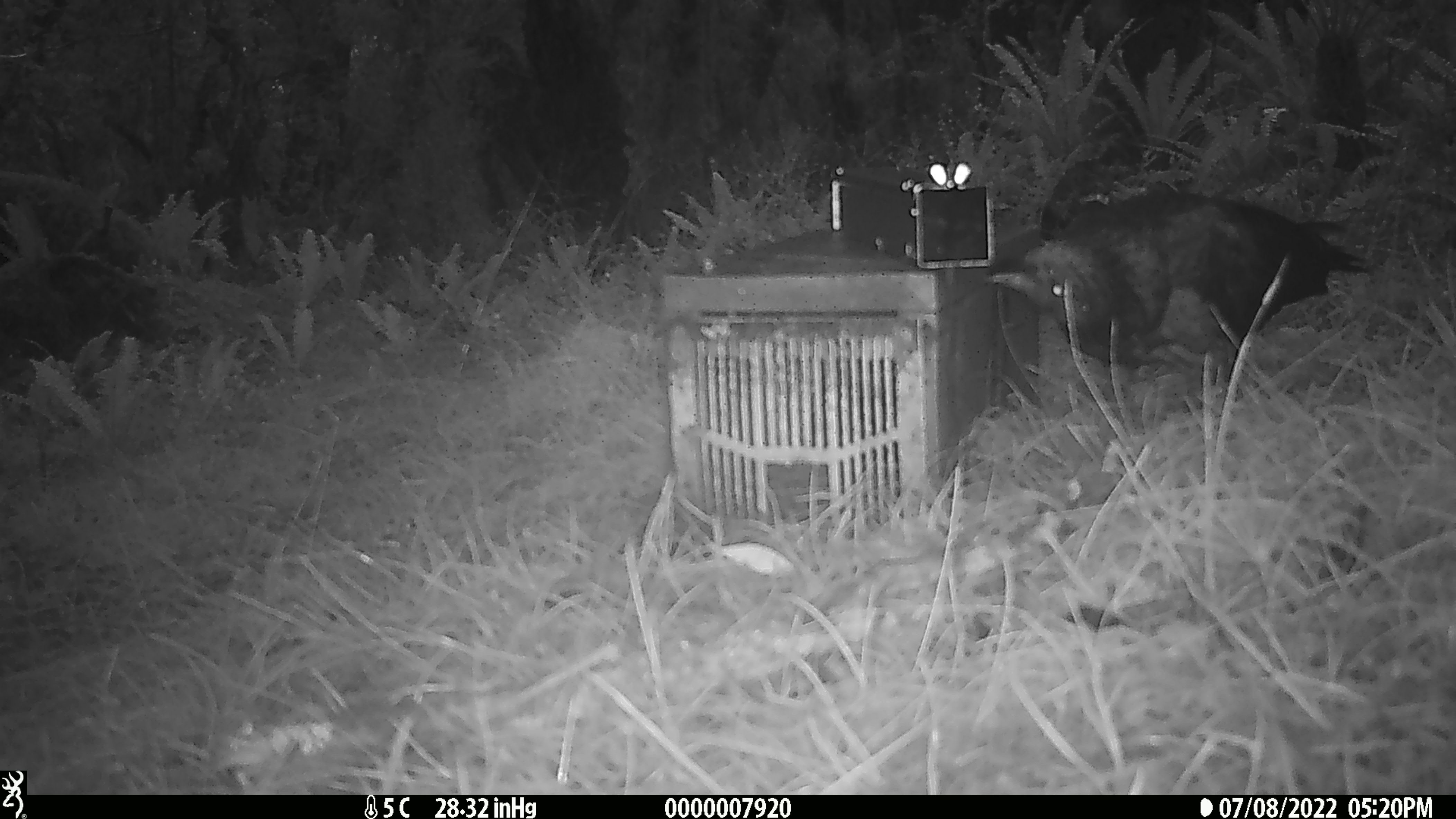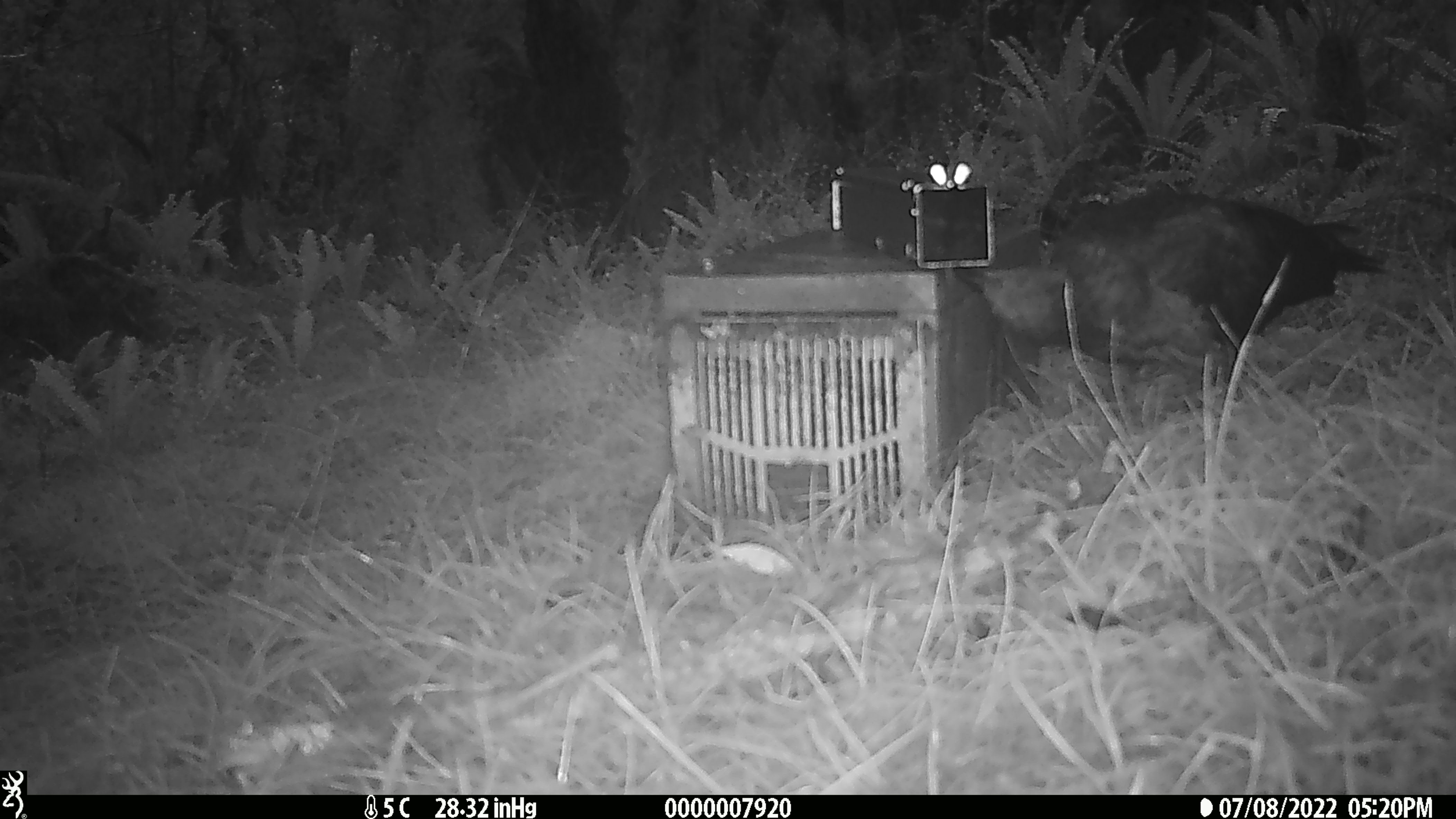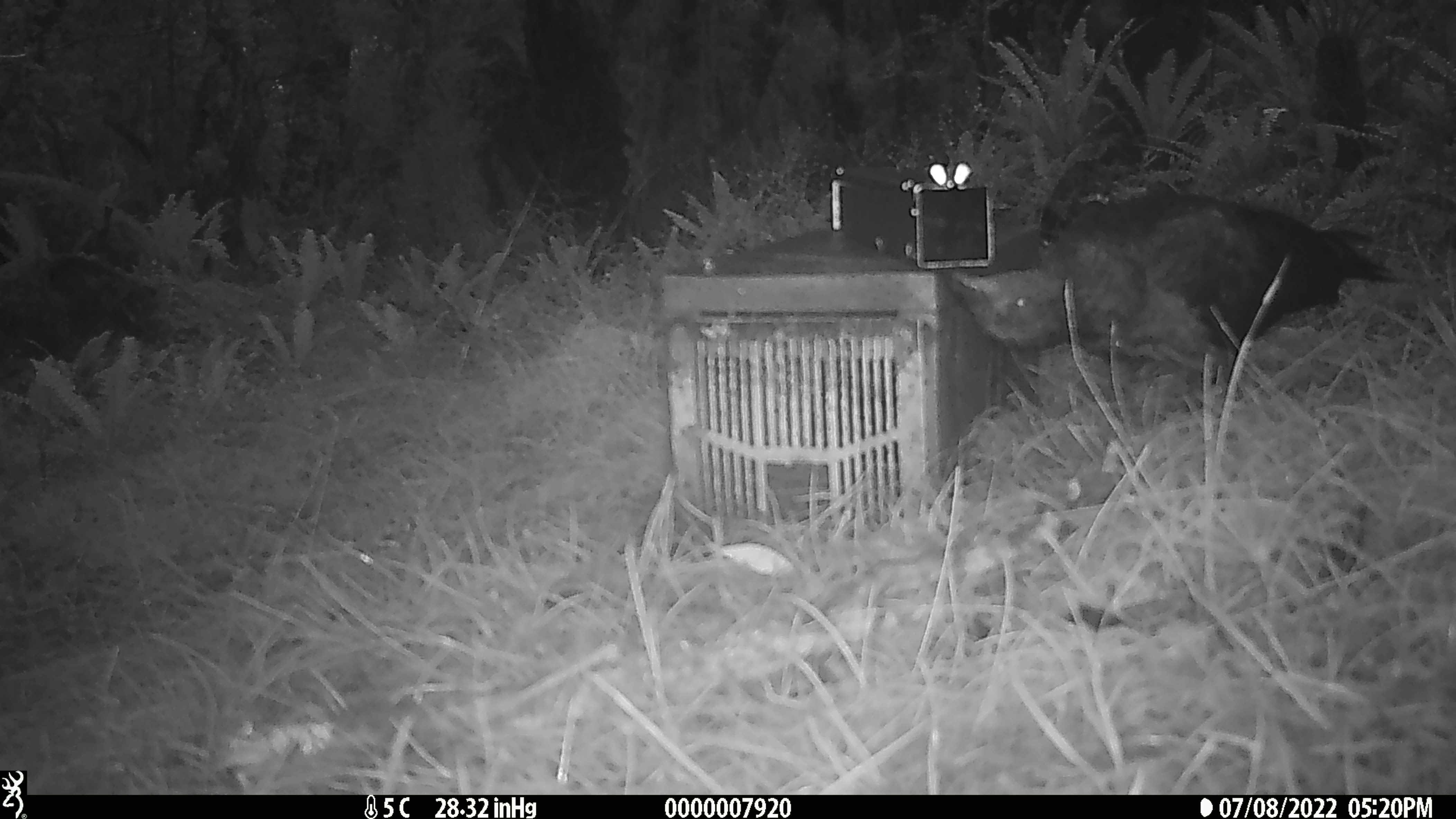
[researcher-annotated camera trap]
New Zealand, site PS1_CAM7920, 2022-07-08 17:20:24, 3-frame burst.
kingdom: Animalia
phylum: Chordata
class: Aves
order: Psittaciformes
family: Strigopidae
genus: Nestor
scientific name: Nestor notabilis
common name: kea